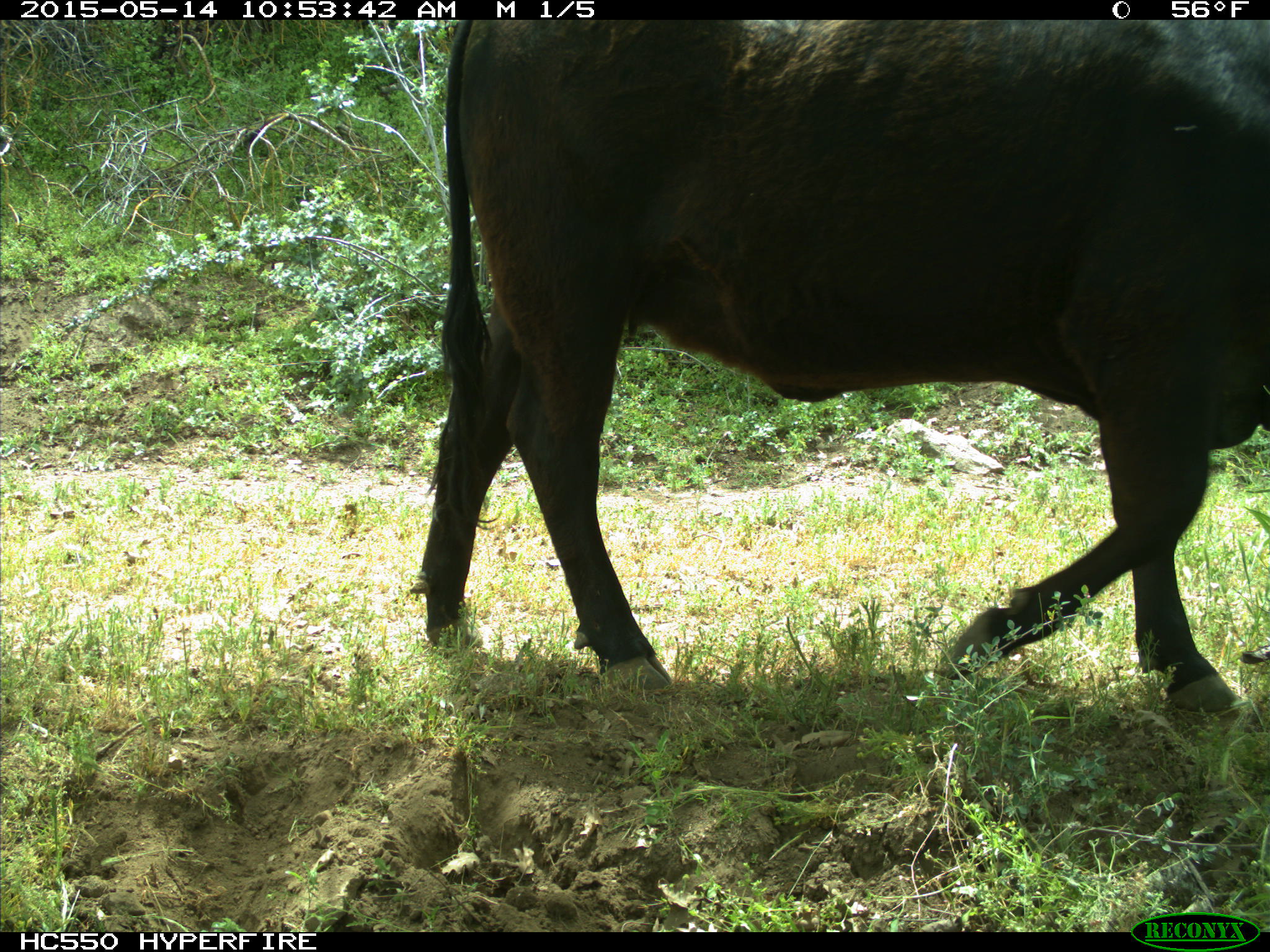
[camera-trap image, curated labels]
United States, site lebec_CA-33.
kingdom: Animalia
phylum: Chordata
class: Mammalia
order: Artiodactyla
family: Bovidae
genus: Bos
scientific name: Bos taurus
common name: domestic cow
Bos taurus (domestic cow).